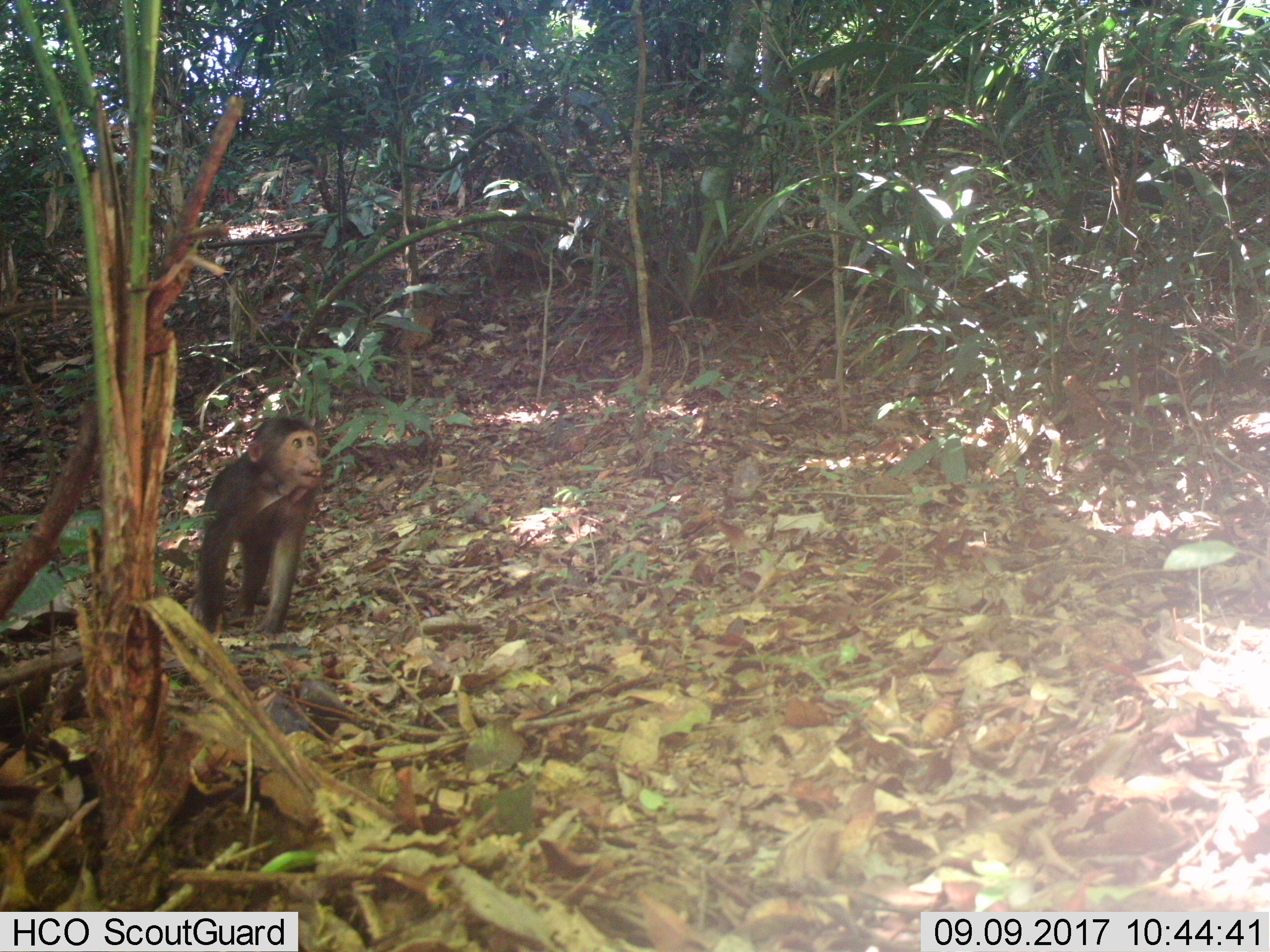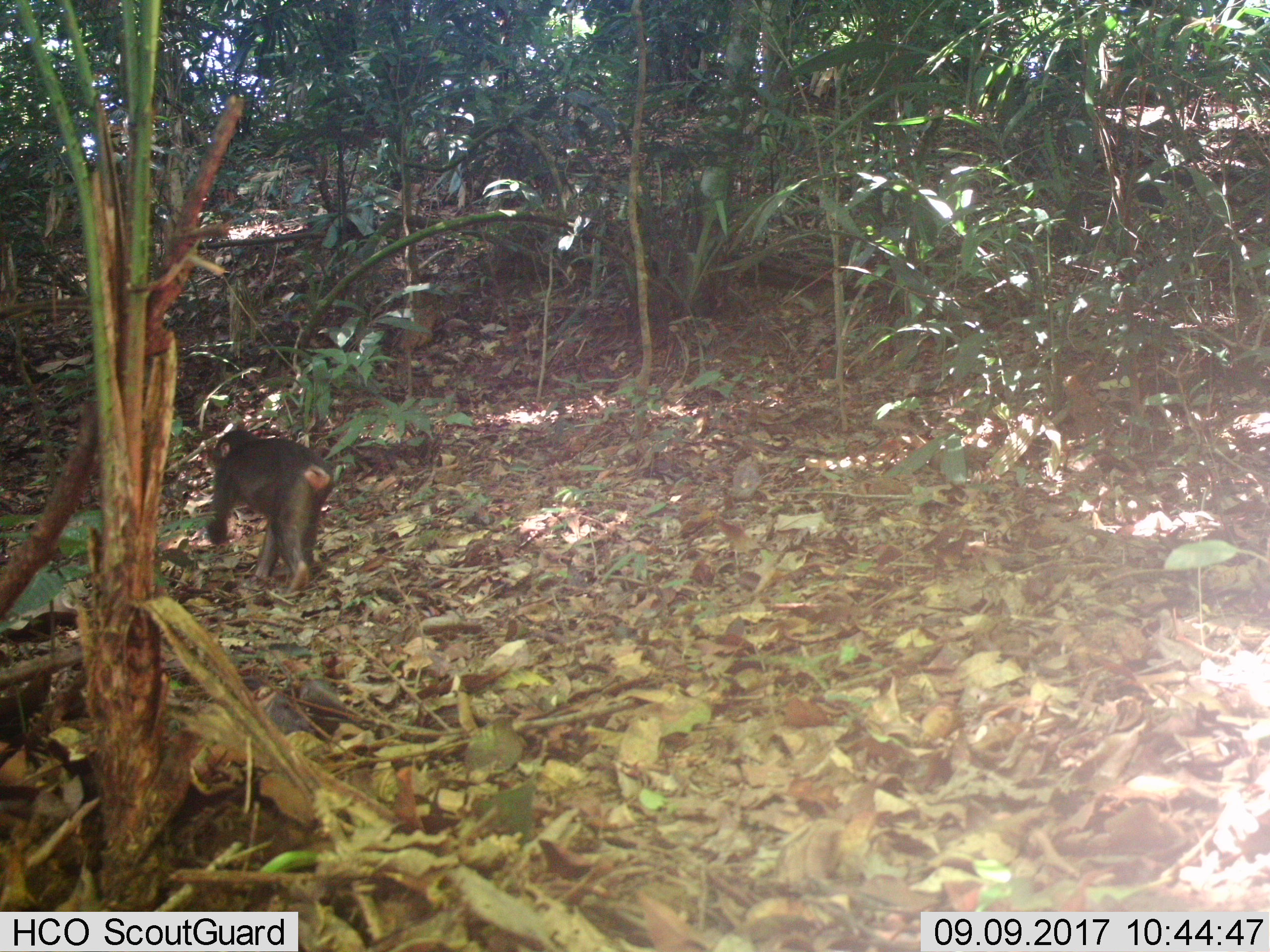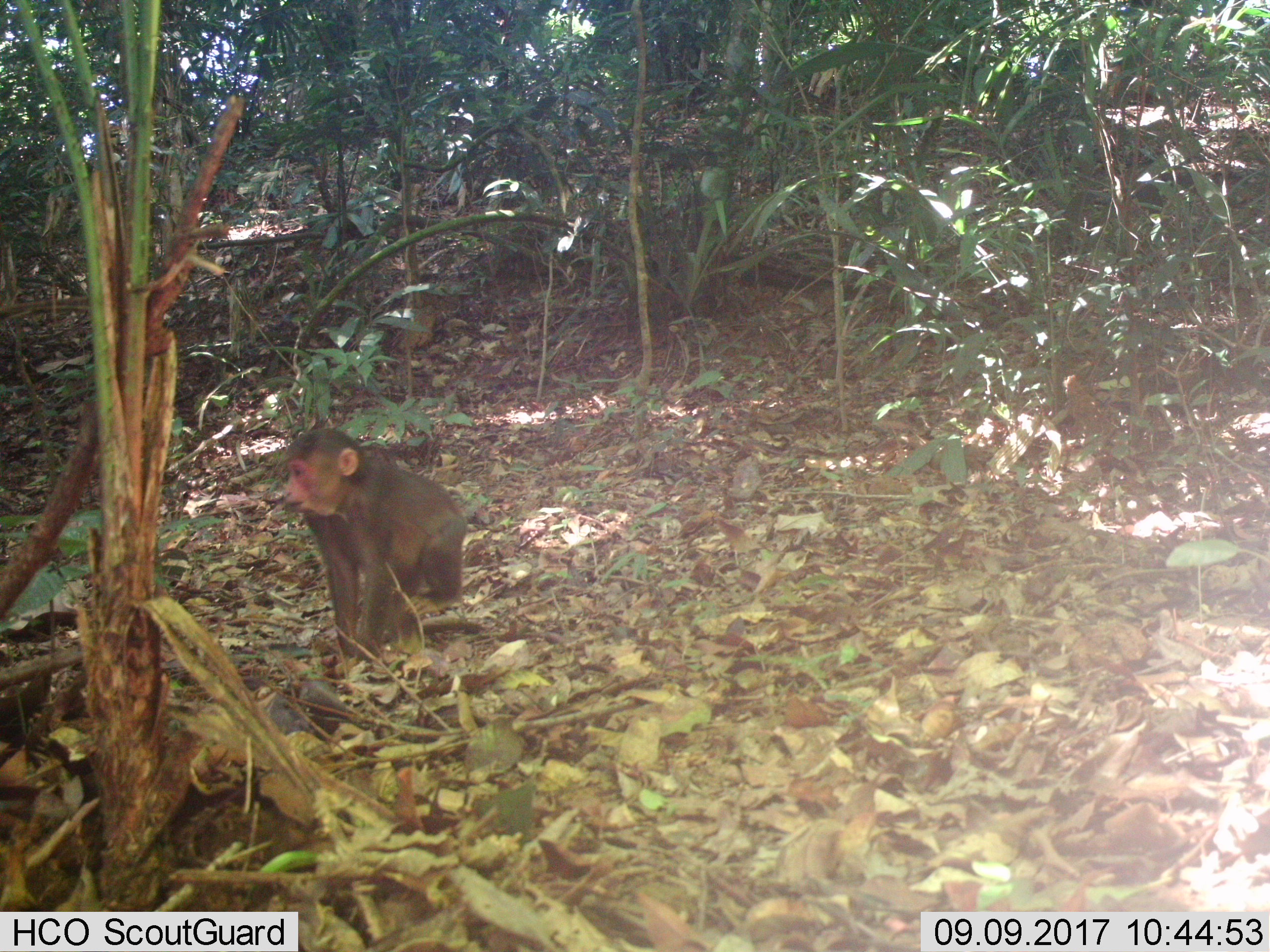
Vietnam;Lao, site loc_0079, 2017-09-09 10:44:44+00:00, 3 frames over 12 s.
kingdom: Animalia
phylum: Chordata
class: Mammalia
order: Primates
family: Cercopithecidae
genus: Macaca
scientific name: Macaca arctoides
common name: stump-tailed macaque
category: stump tailed macaque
Stump tailed macaque (stump-tailed macaque) (Macaca arctoides). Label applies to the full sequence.